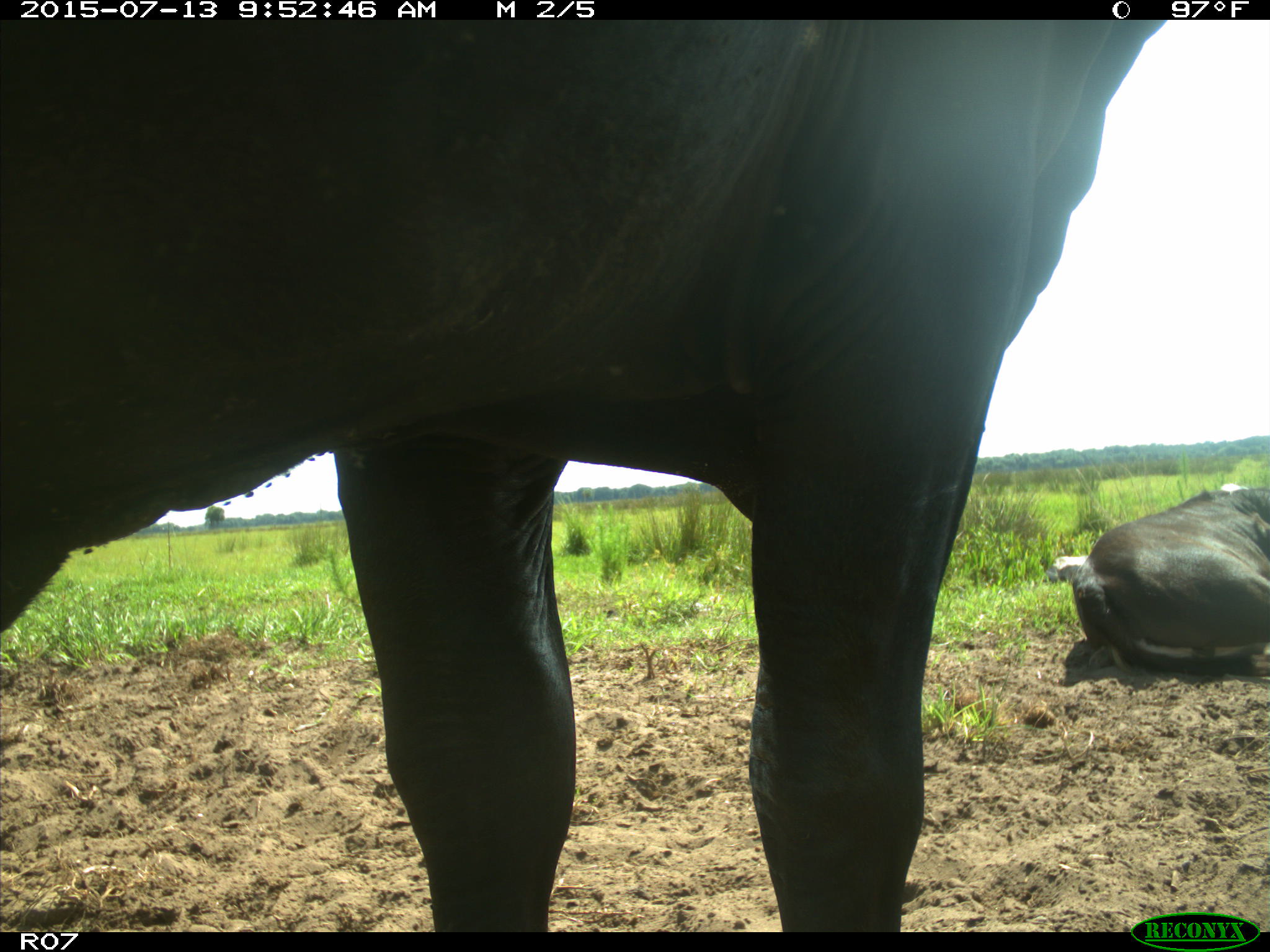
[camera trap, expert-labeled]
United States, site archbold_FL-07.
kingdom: Animalia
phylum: Chordata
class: Mammalia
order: Artiodactyla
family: Bovidae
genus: Bos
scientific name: Bos taurus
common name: domestic cow